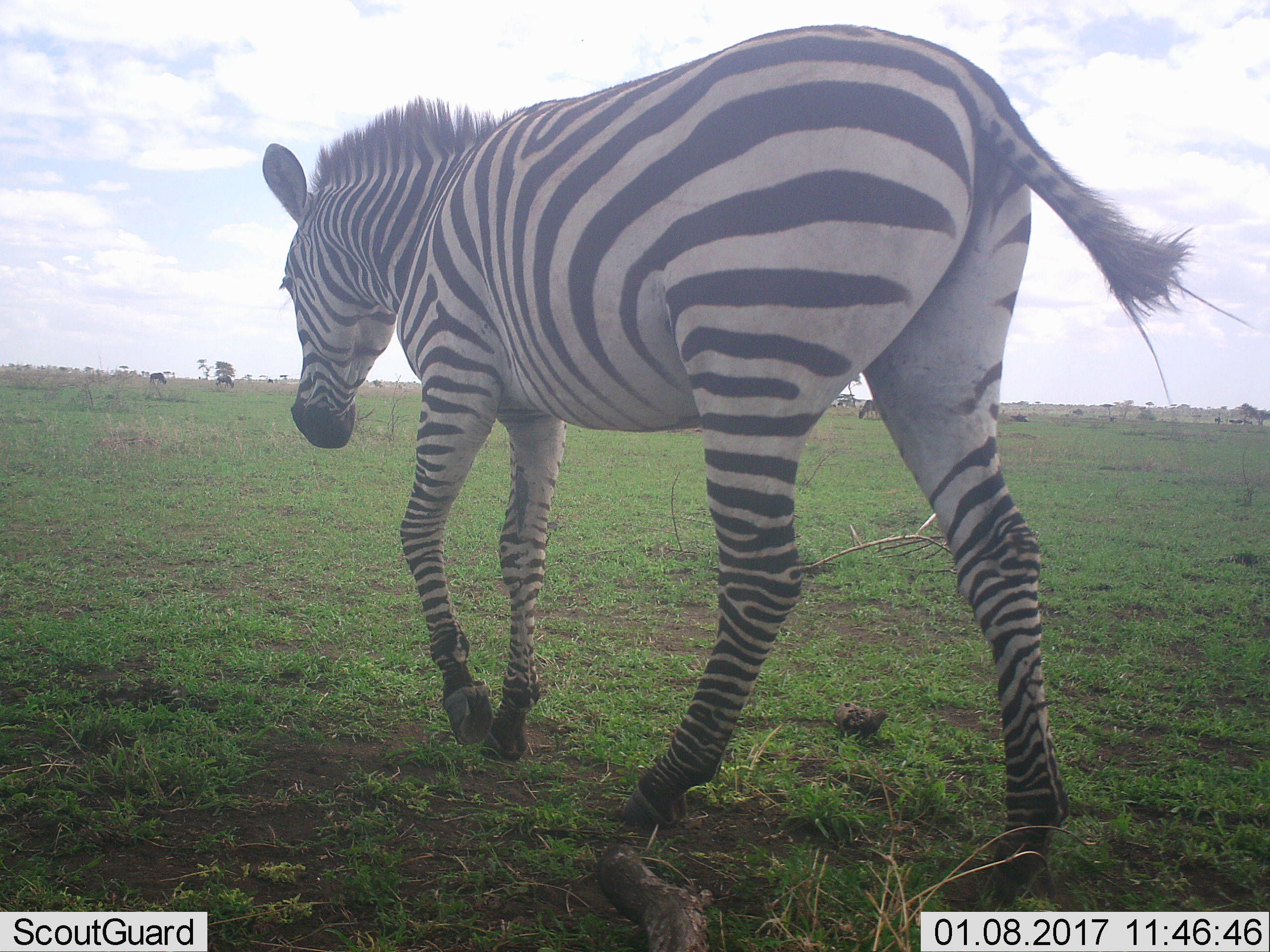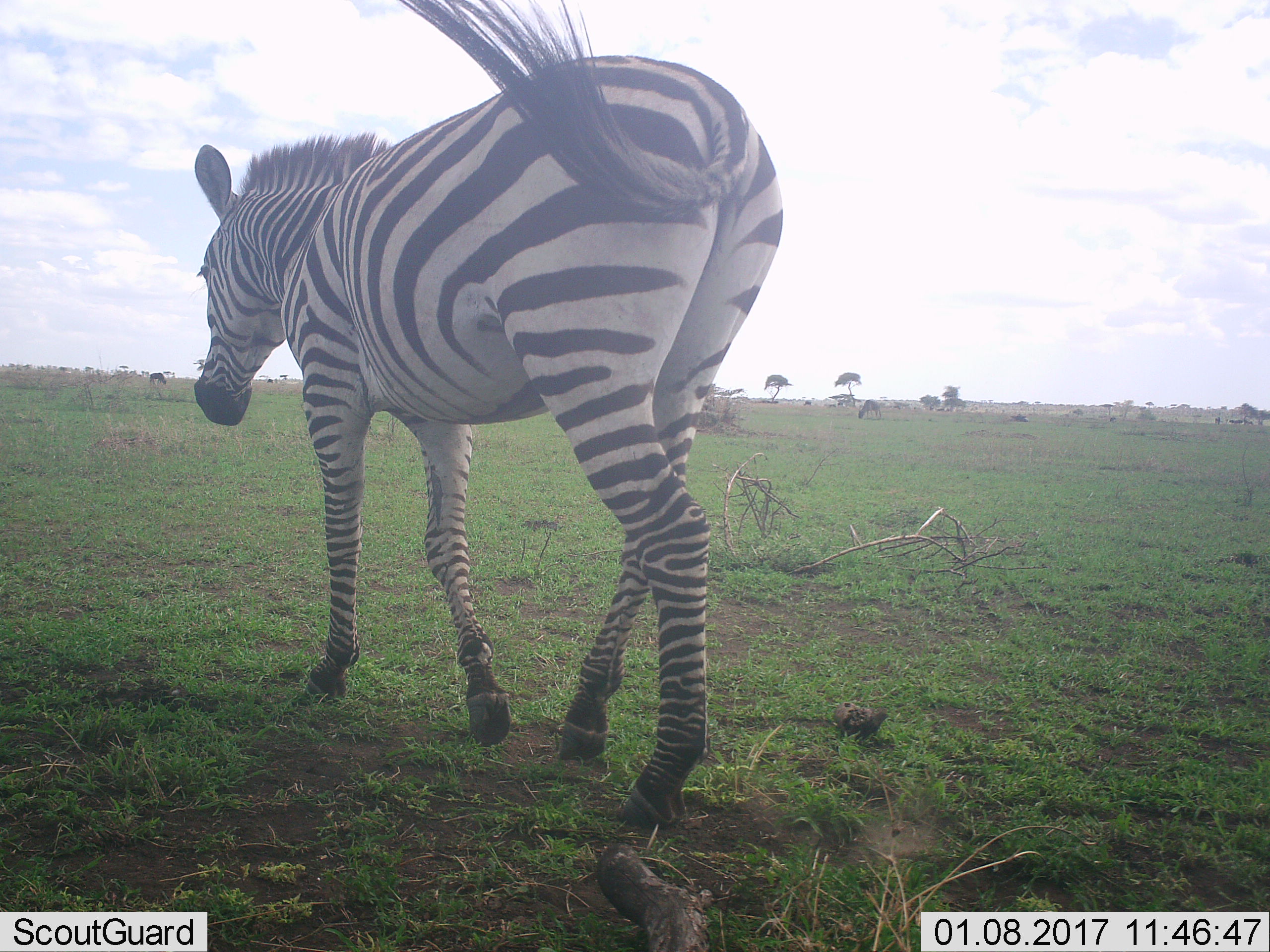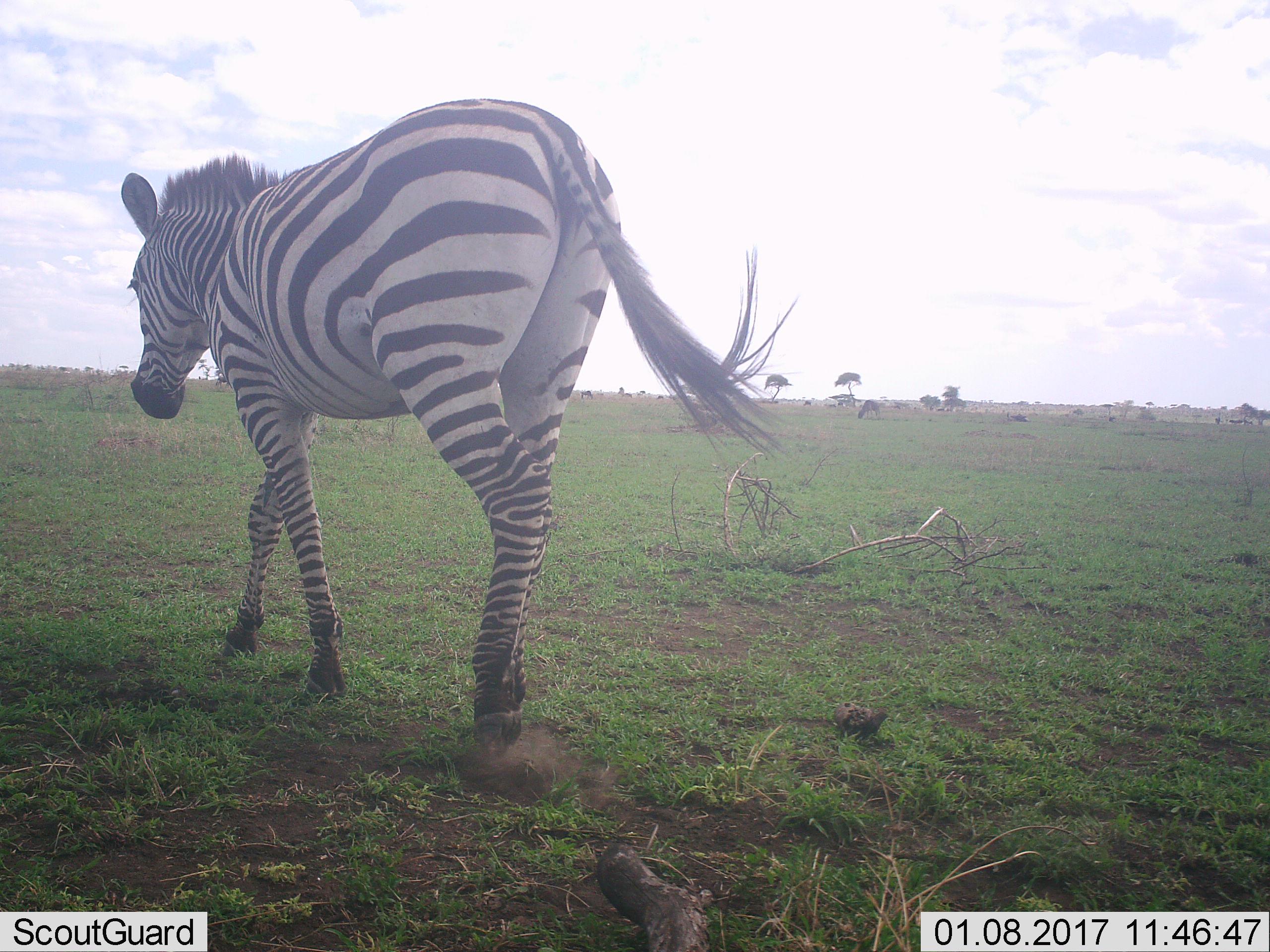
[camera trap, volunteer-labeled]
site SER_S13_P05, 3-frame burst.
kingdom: Animalia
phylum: Chordata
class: Mammalia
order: Perissodactyla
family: Equidae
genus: Equus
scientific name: Equus quagga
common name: plains zebra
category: zebraplains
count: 1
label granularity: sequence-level